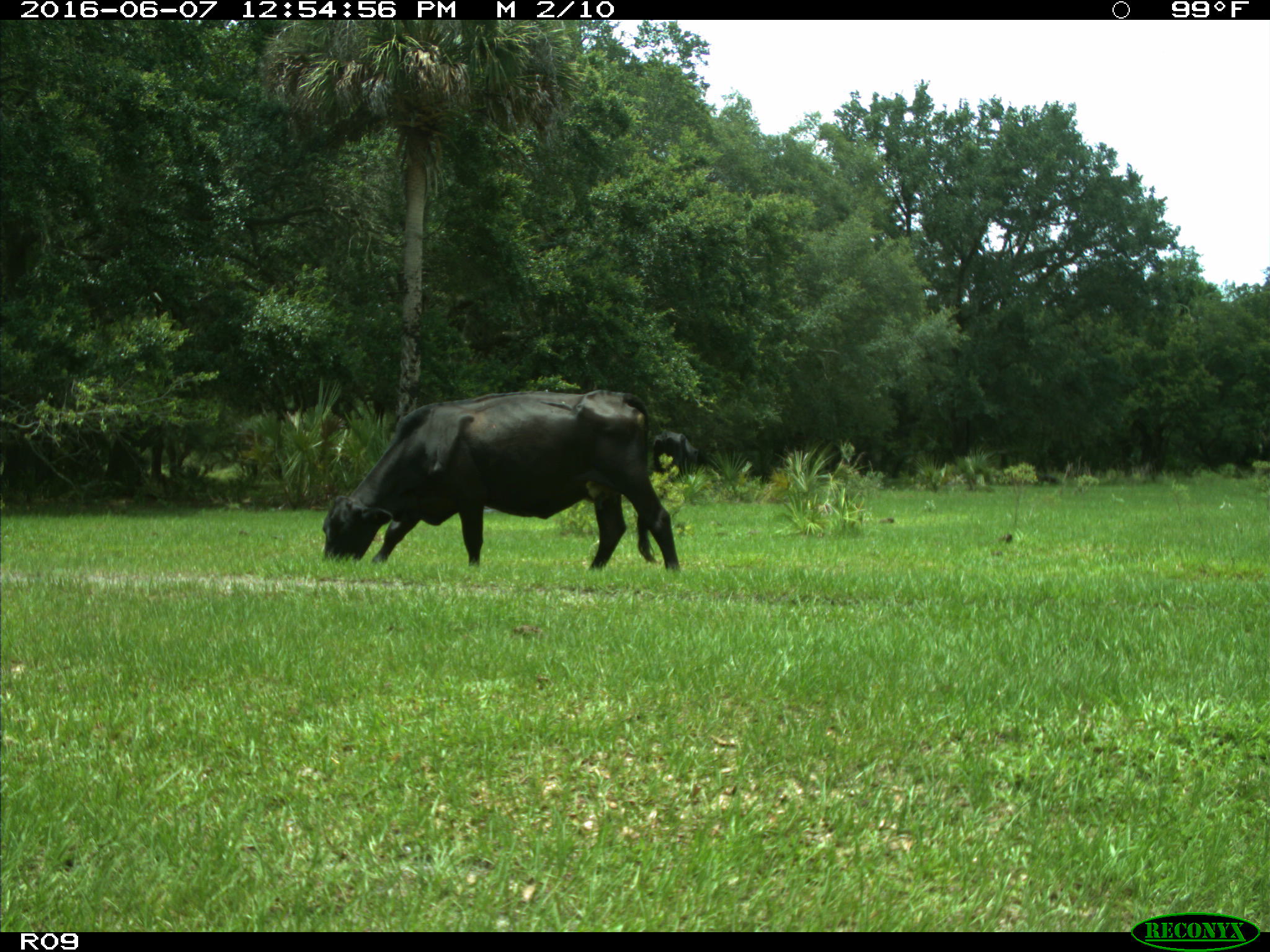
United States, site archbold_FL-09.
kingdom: Animalia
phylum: Chordata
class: Mammalia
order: Artiodactyla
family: Bovidae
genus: Bos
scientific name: Bos taurus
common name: domestic cow